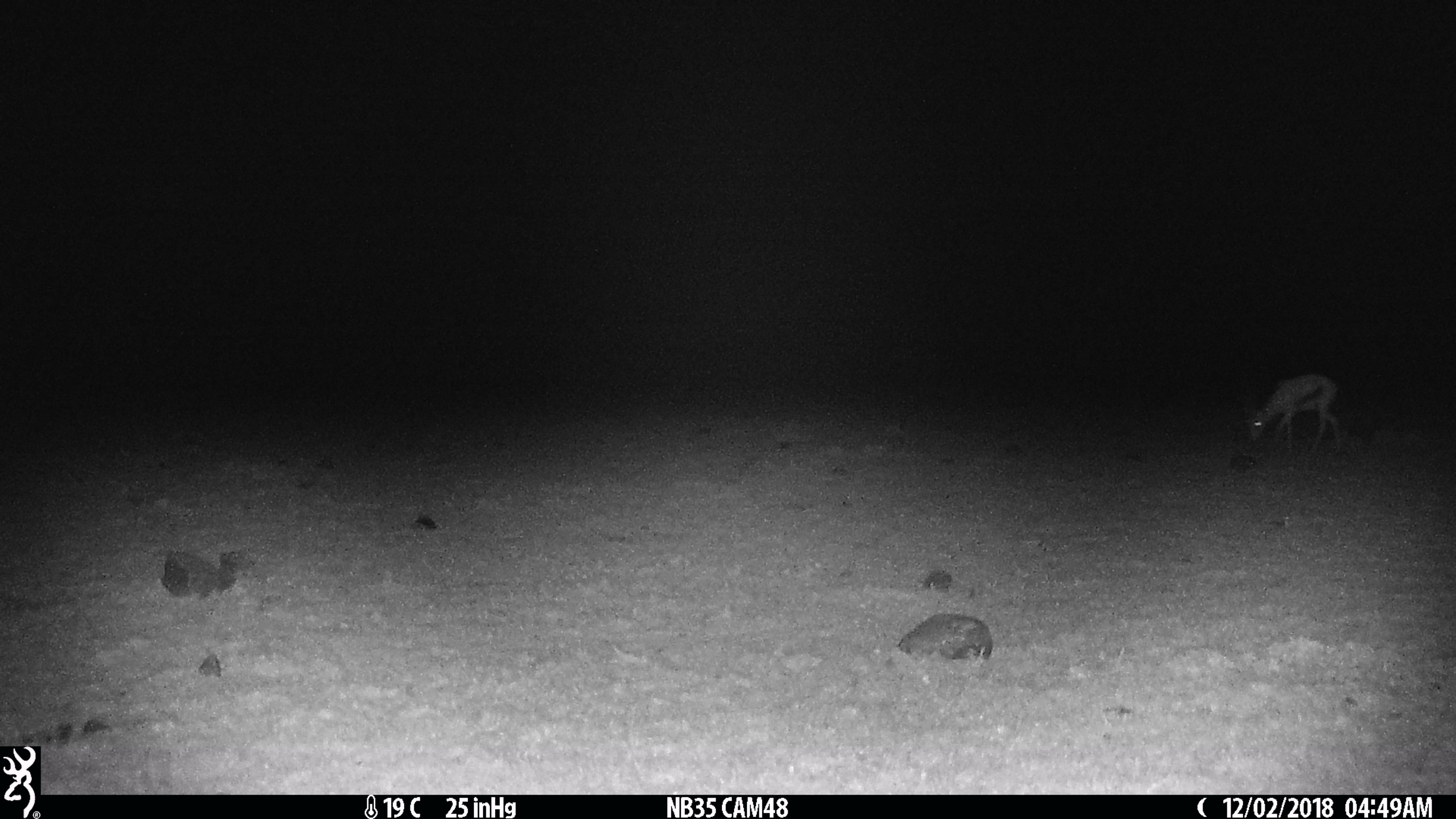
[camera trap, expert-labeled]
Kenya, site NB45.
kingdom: Animalia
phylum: Chordata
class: Mammalia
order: Artiodactyla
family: Bovidae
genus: Eudorcas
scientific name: Eudorcas thomsonii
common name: thomon's gazelle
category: gazelle thomsons